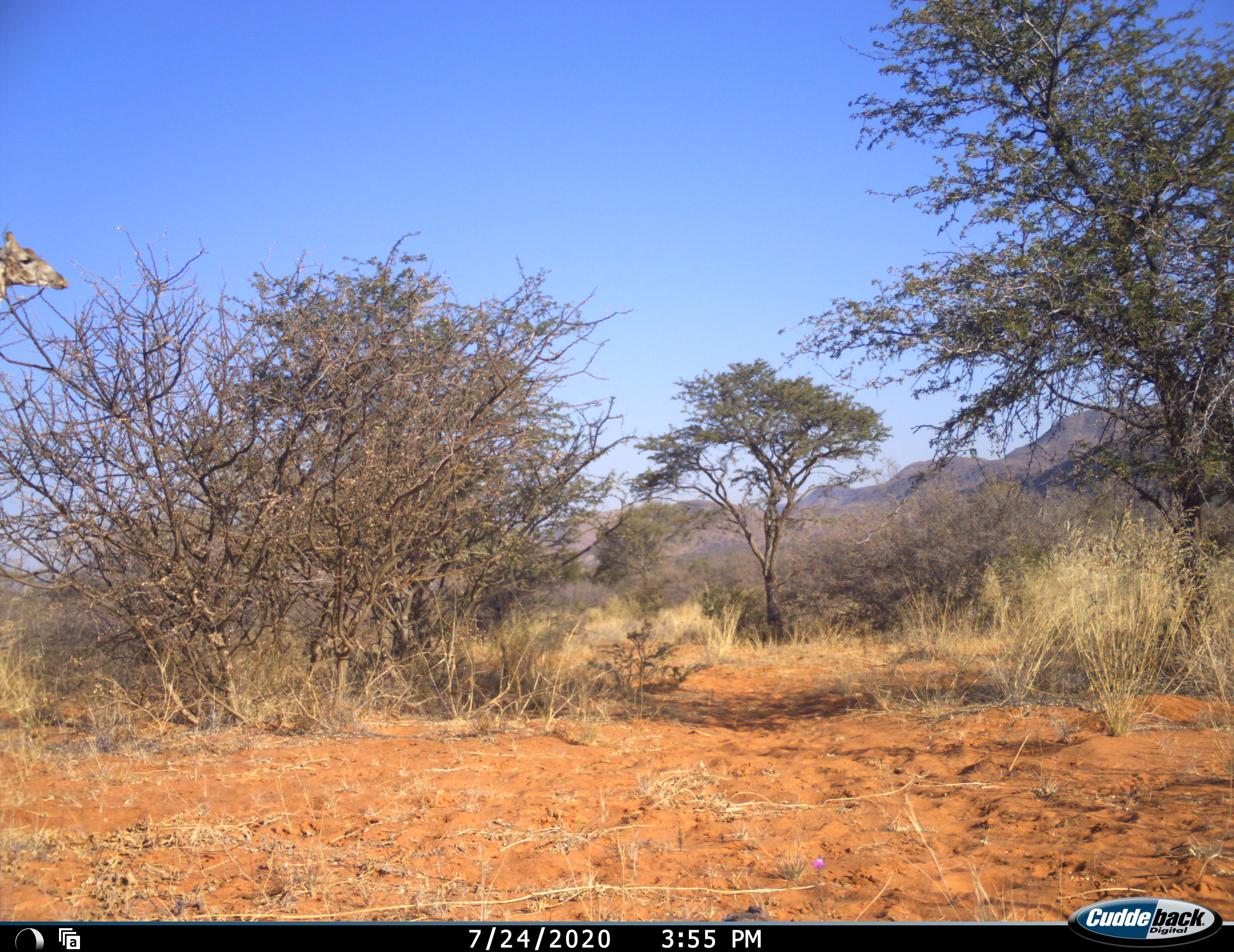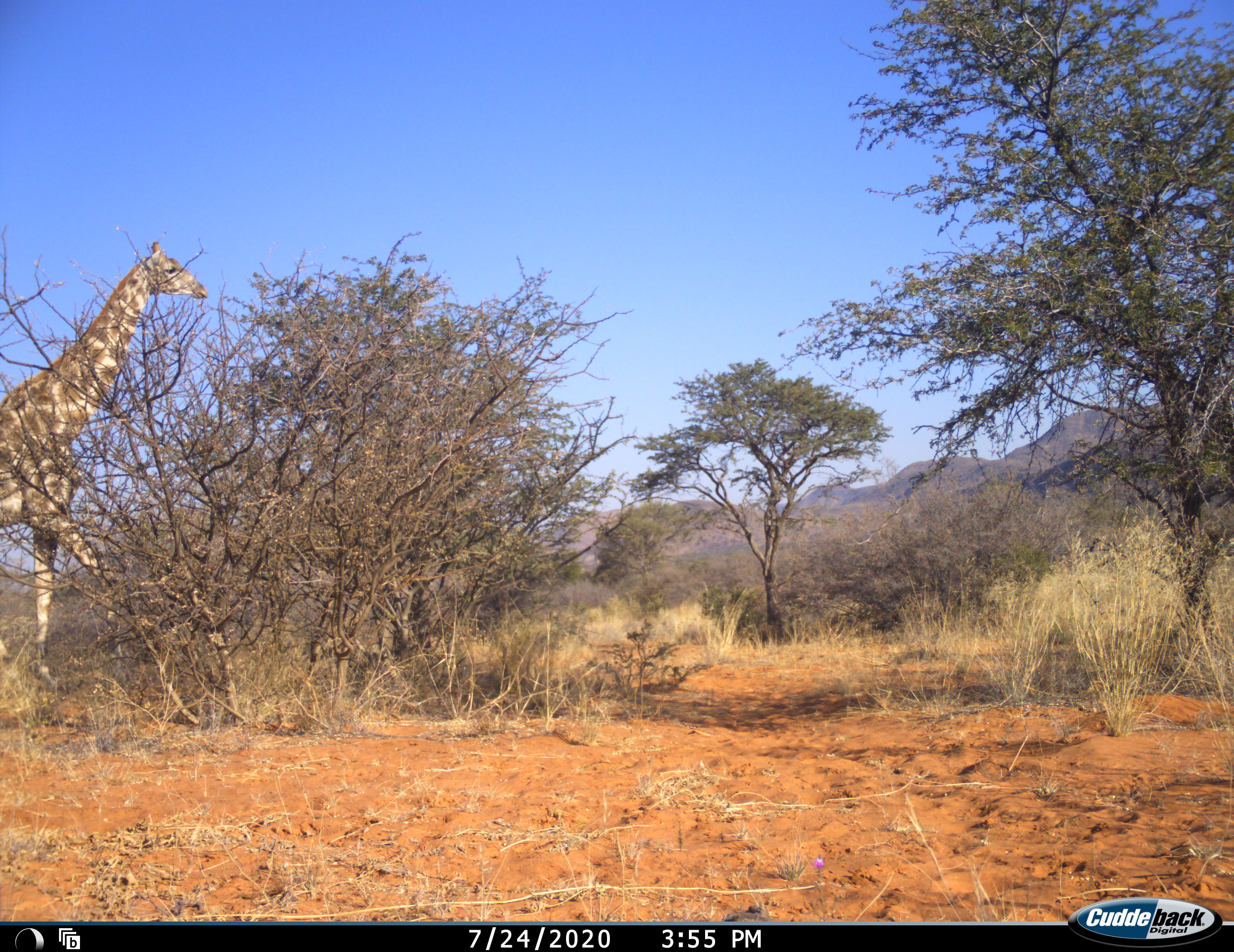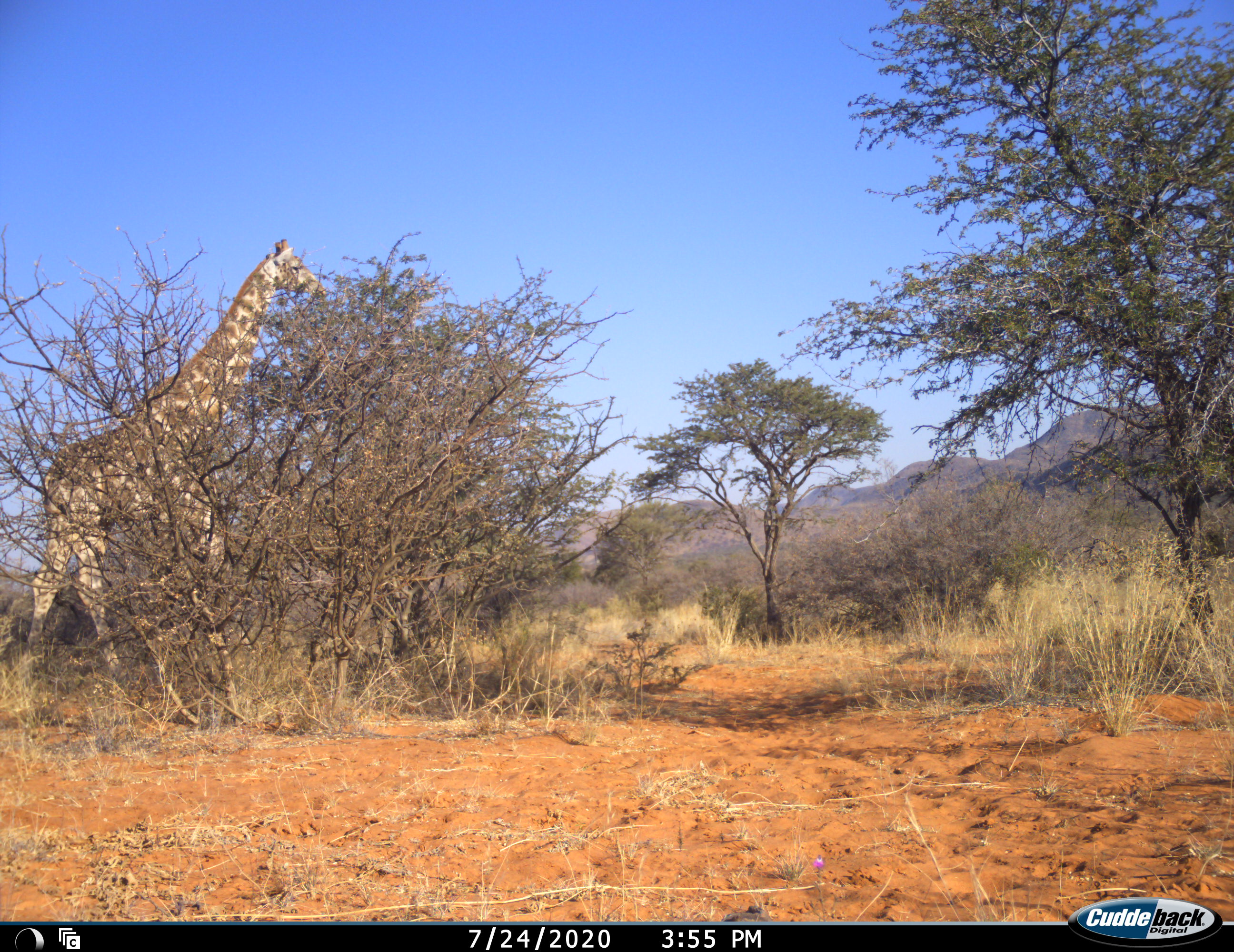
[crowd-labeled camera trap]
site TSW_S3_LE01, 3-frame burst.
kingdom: Animalia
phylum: Chordata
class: Mammalia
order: Artiodactyla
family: Giraffidae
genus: Giraffa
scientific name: Giraffa camelopardalis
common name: giraffe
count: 1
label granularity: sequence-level